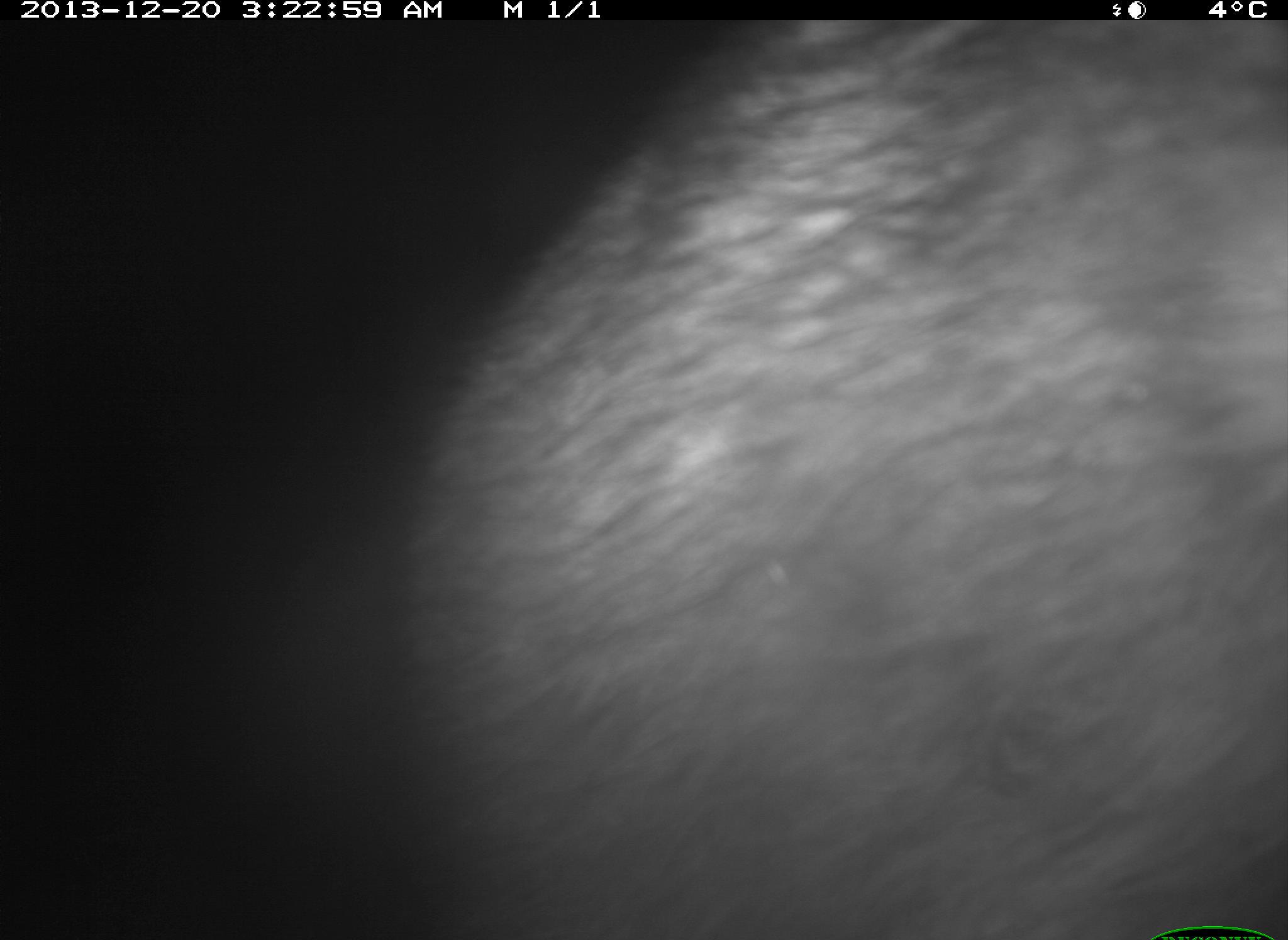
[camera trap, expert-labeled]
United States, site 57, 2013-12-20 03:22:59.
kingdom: Animalia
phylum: Chordata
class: Mammalia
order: Carnivora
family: Procyonidae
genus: Procyon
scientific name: Procyon lotor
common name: raccoon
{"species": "raccoon (Procyon lotor)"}